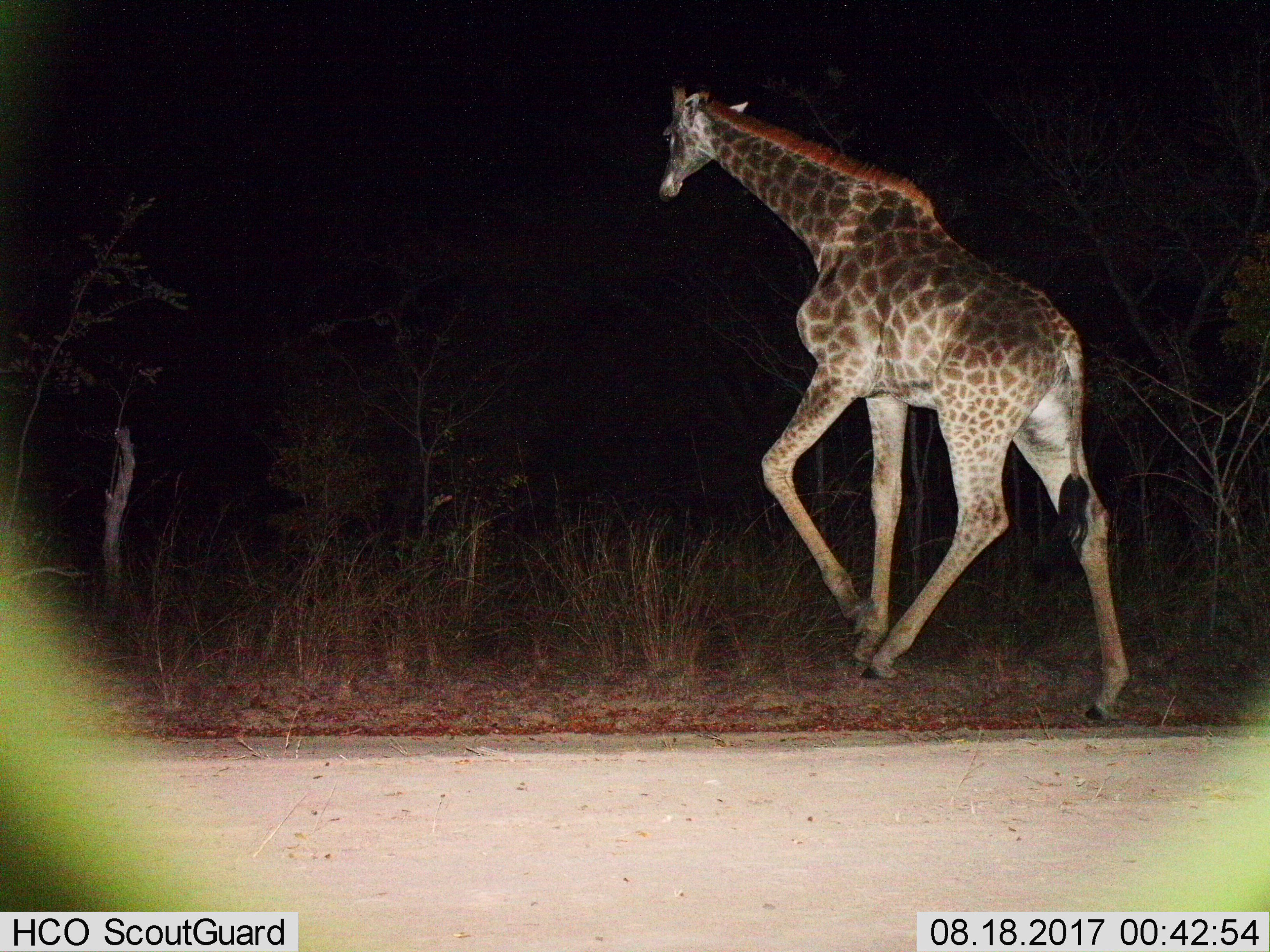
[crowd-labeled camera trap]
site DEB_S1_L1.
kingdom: Animalia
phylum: Chordata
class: Mammalia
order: Artiodactyla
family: Giraffidae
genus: Giraffa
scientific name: Giraffa camelopardalis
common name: giraffe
Giraffe (Giraffa camelopardalis), count 1. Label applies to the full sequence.